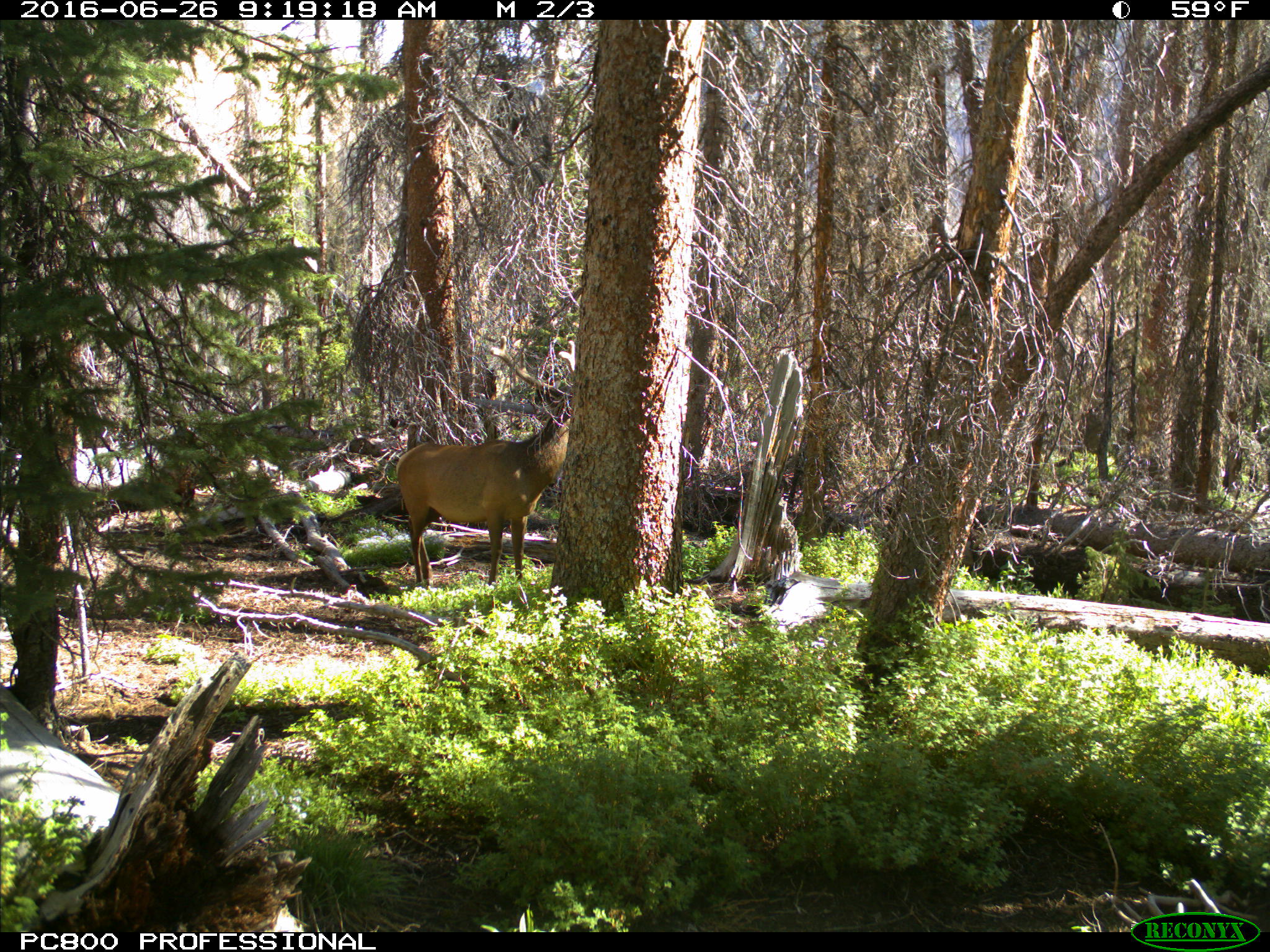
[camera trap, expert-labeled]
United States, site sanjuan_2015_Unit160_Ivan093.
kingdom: Animalia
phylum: Chordata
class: Mammalia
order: Artiodactyla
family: Cervidae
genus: Cervus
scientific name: Cervus elaphus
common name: red deer